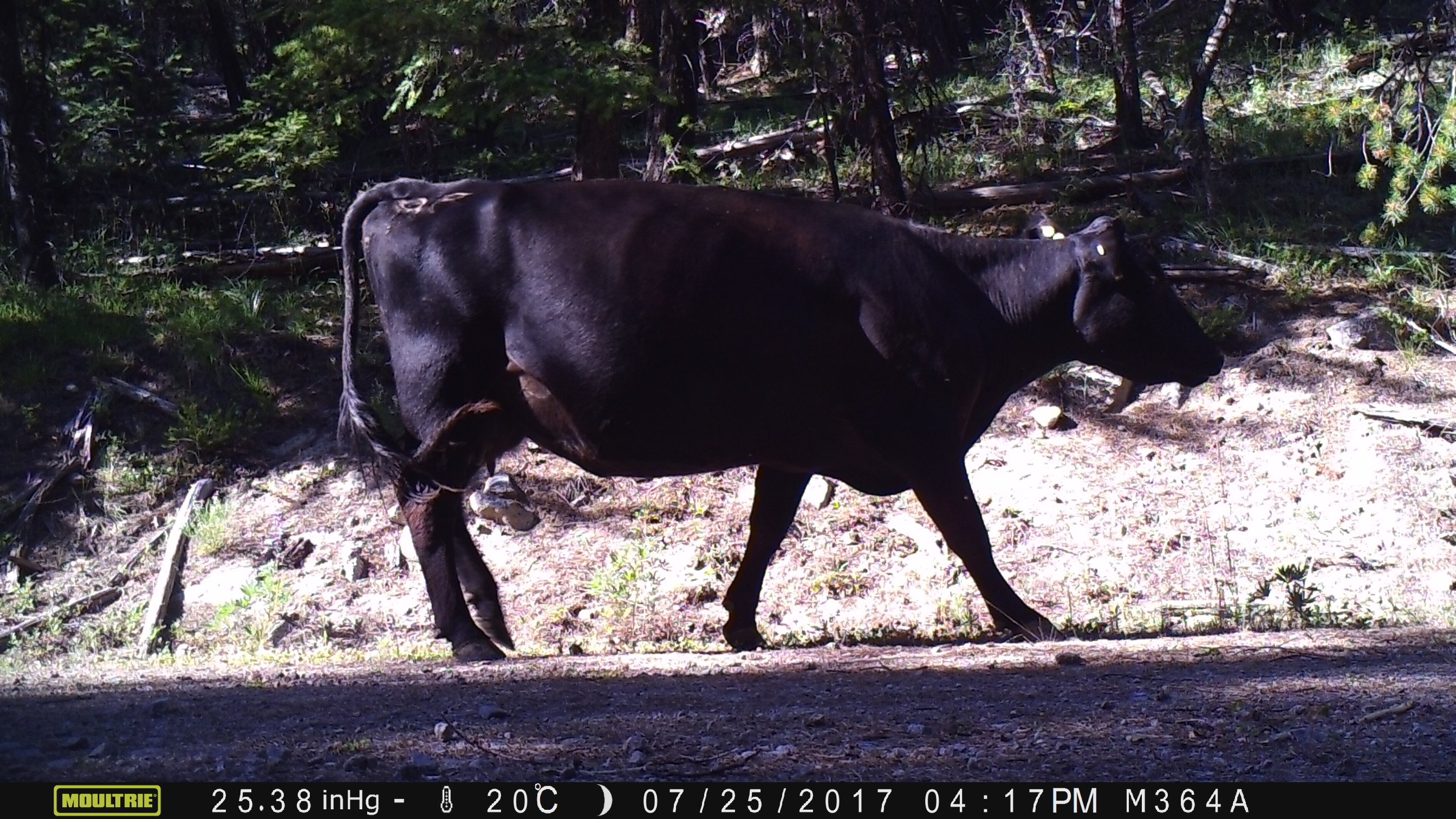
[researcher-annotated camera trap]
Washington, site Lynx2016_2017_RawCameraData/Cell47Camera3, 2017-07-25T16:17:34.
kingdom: Animalia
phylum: Chordata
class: Mammalia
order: Artiodactyla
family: Bovidae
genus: Bos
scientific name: Bos taurus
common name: domestic cattle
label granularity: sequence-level